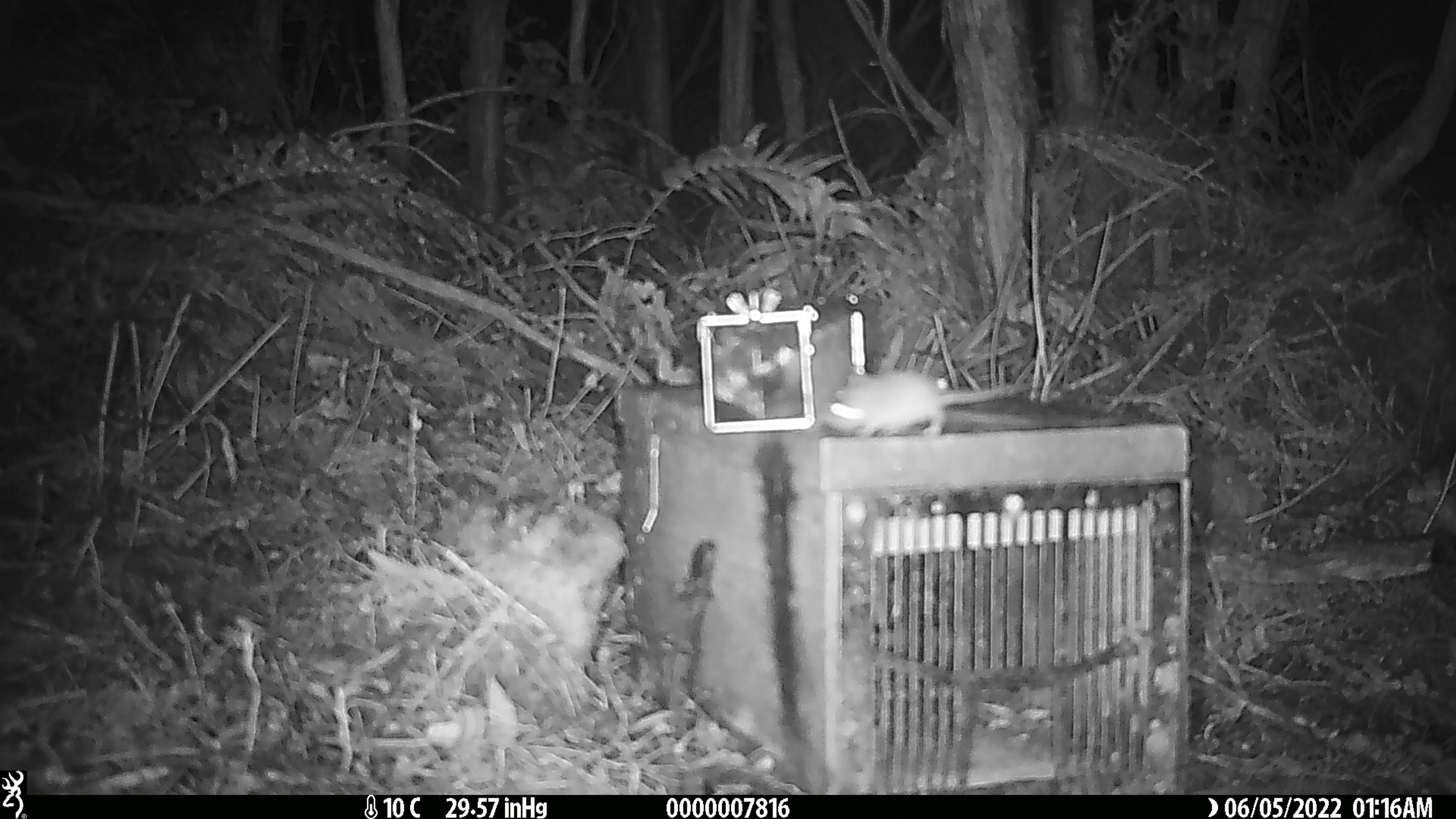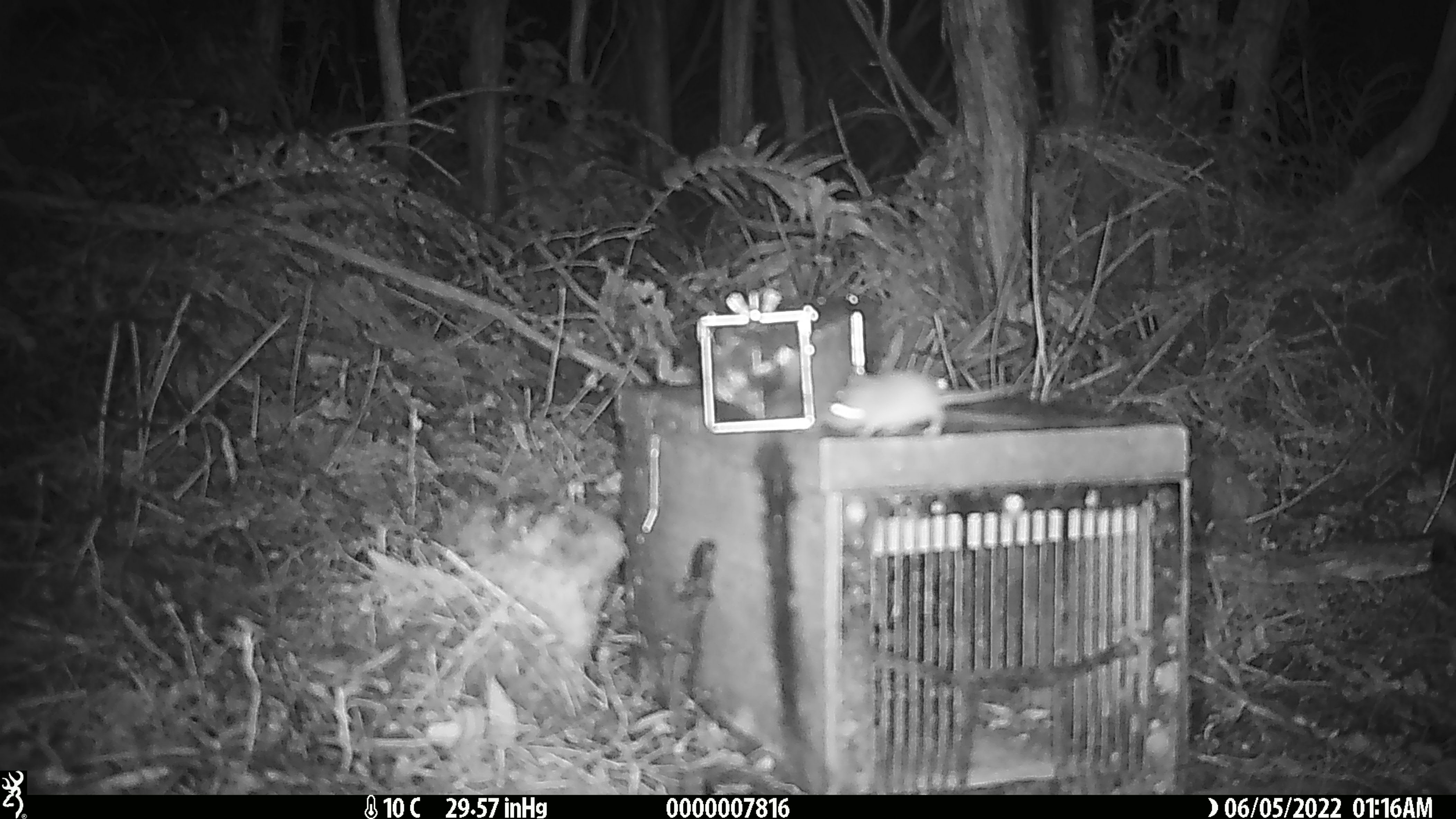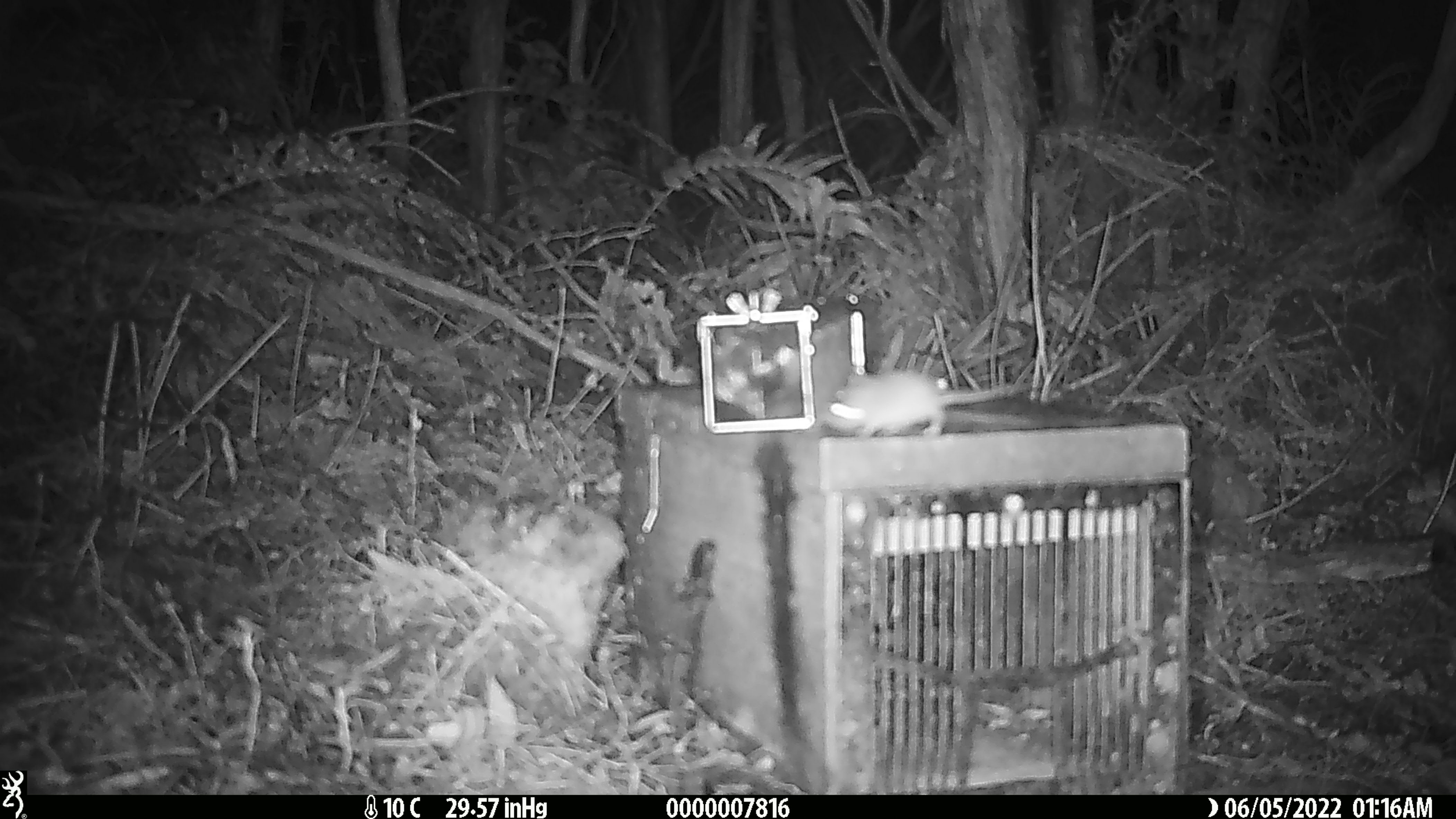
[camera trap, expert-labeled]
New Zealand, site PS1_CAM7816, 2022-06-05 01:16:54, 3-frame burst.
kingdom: Animalia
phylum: Chordata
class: Mammalia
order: Rodentia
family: Muridae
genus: Mus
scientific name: Mus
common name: mouse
Mouse (Mus).